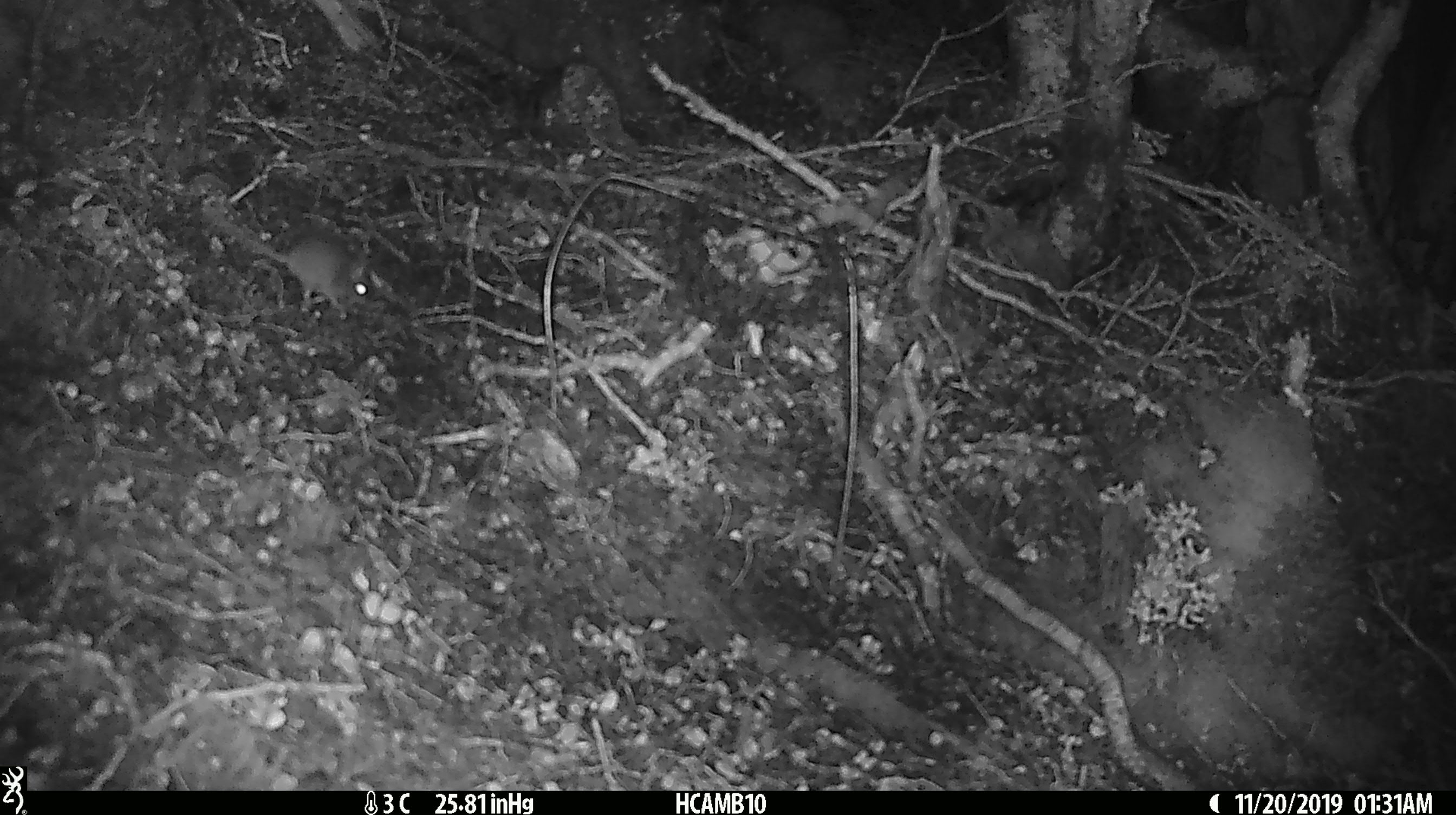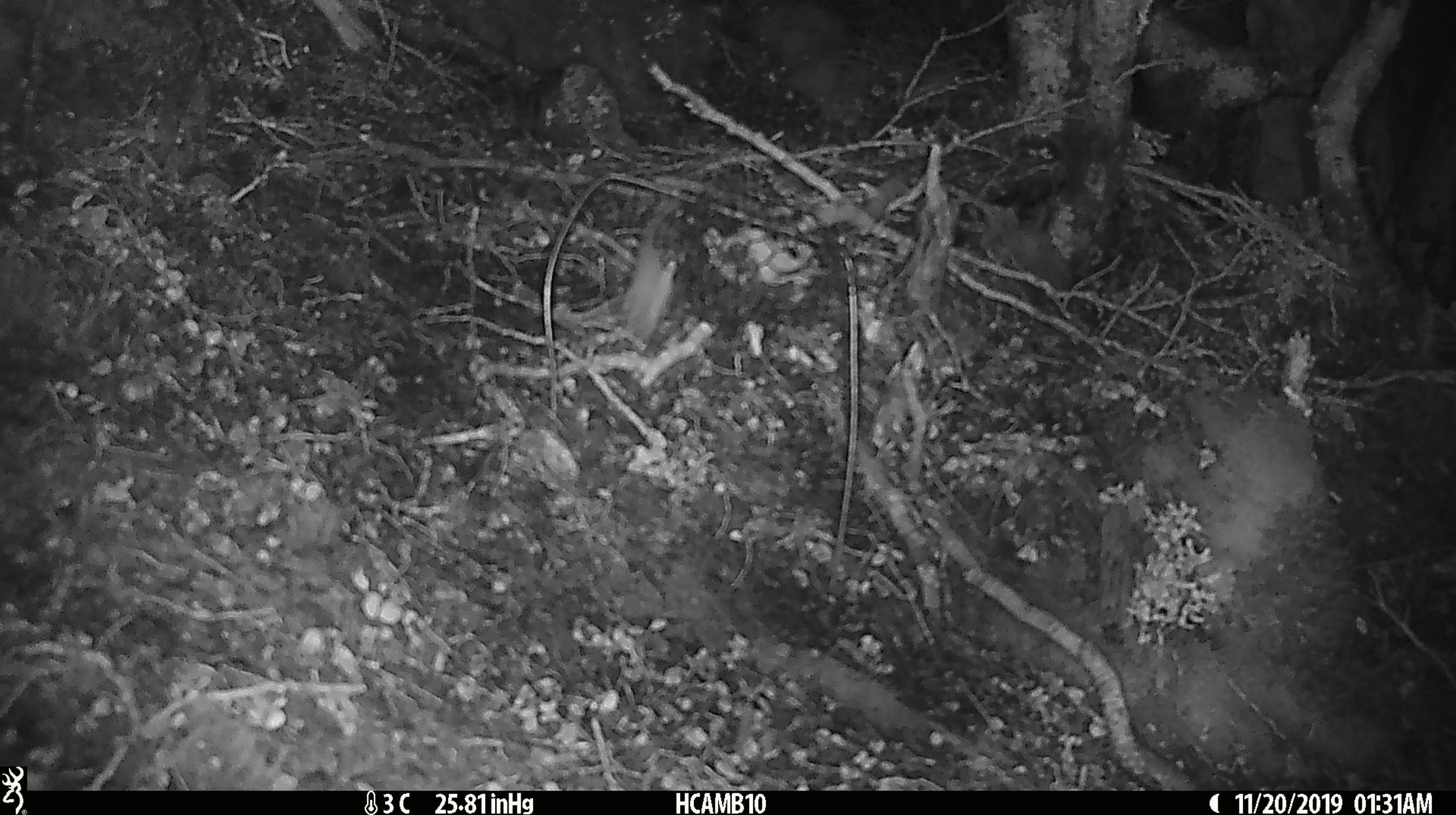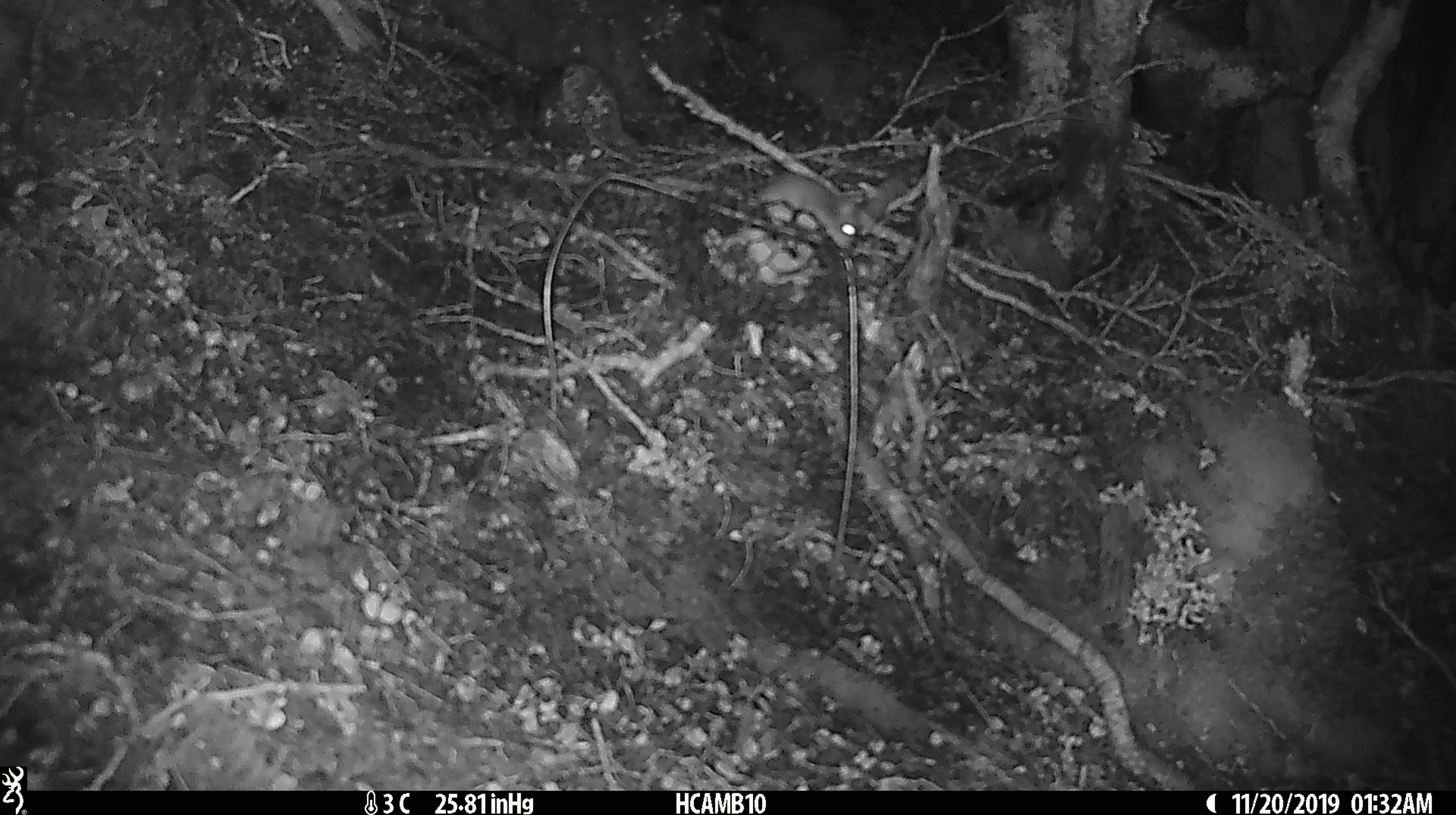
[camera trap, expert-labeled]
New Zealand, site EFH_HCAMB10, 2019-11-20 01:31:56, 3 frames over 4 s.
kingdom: Animalia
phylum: Chordata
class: Mammalia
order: Rodentia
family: Muridae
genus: Mus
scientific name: Mus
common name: mouse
Mouse (Mus).